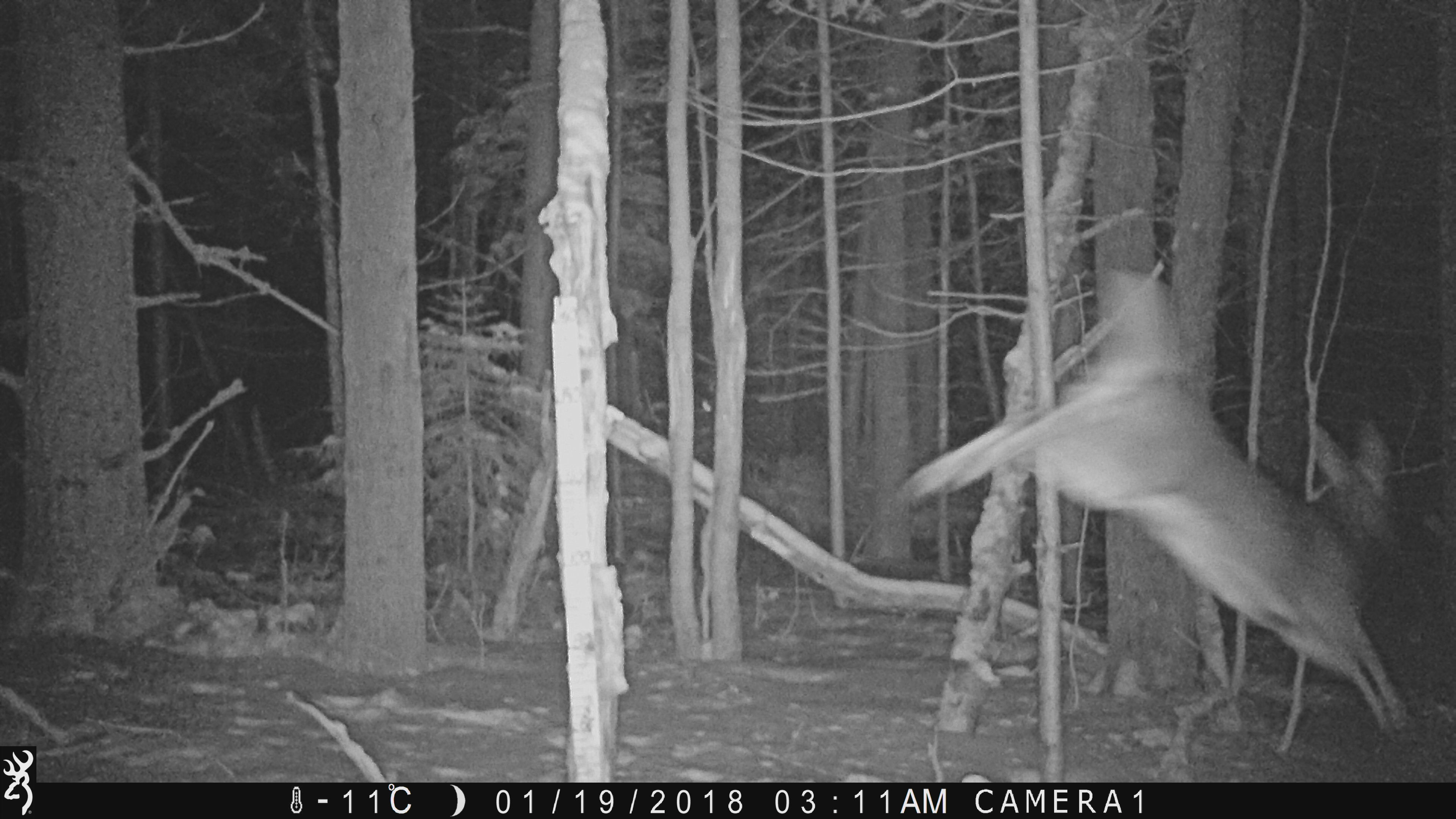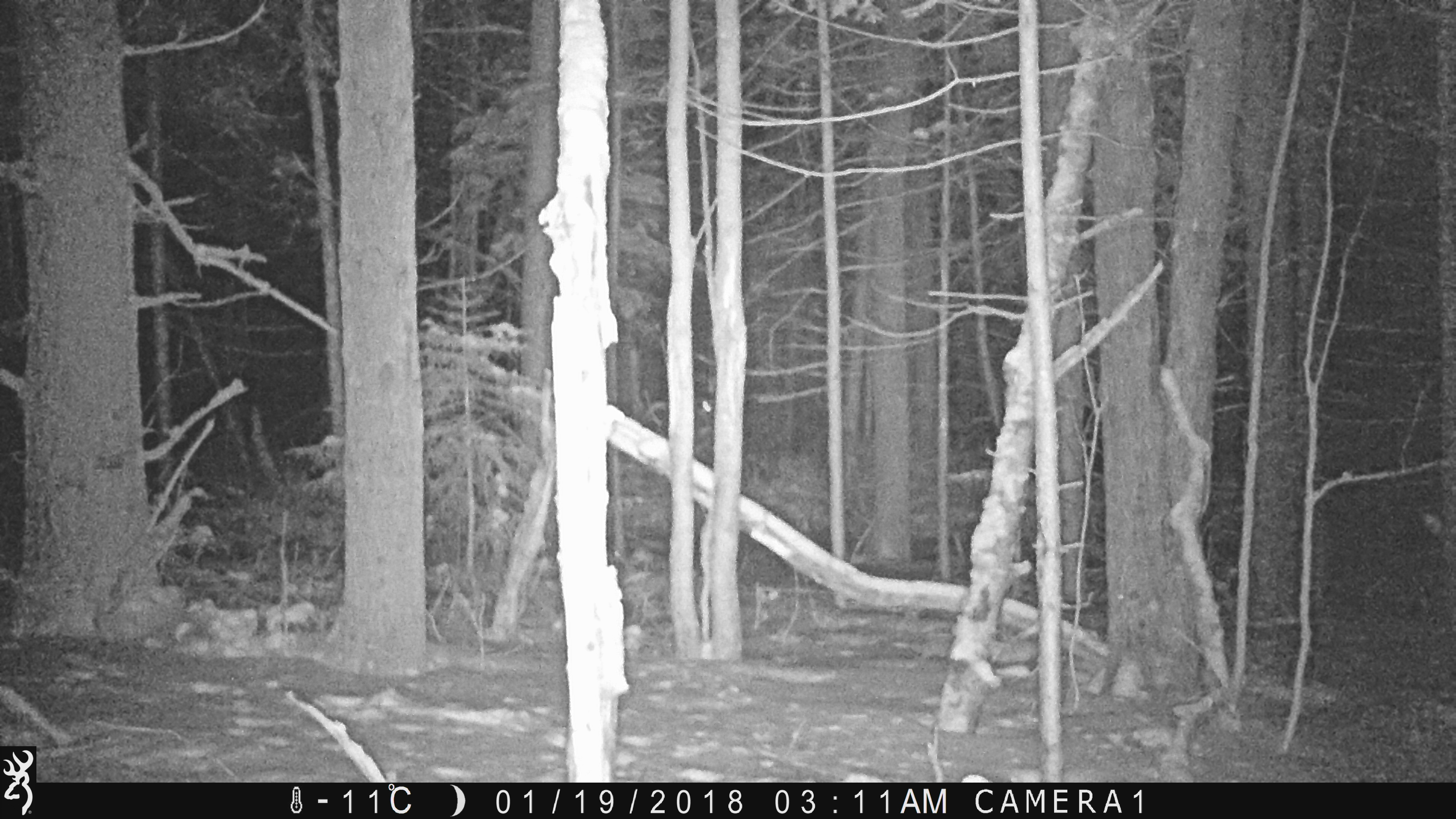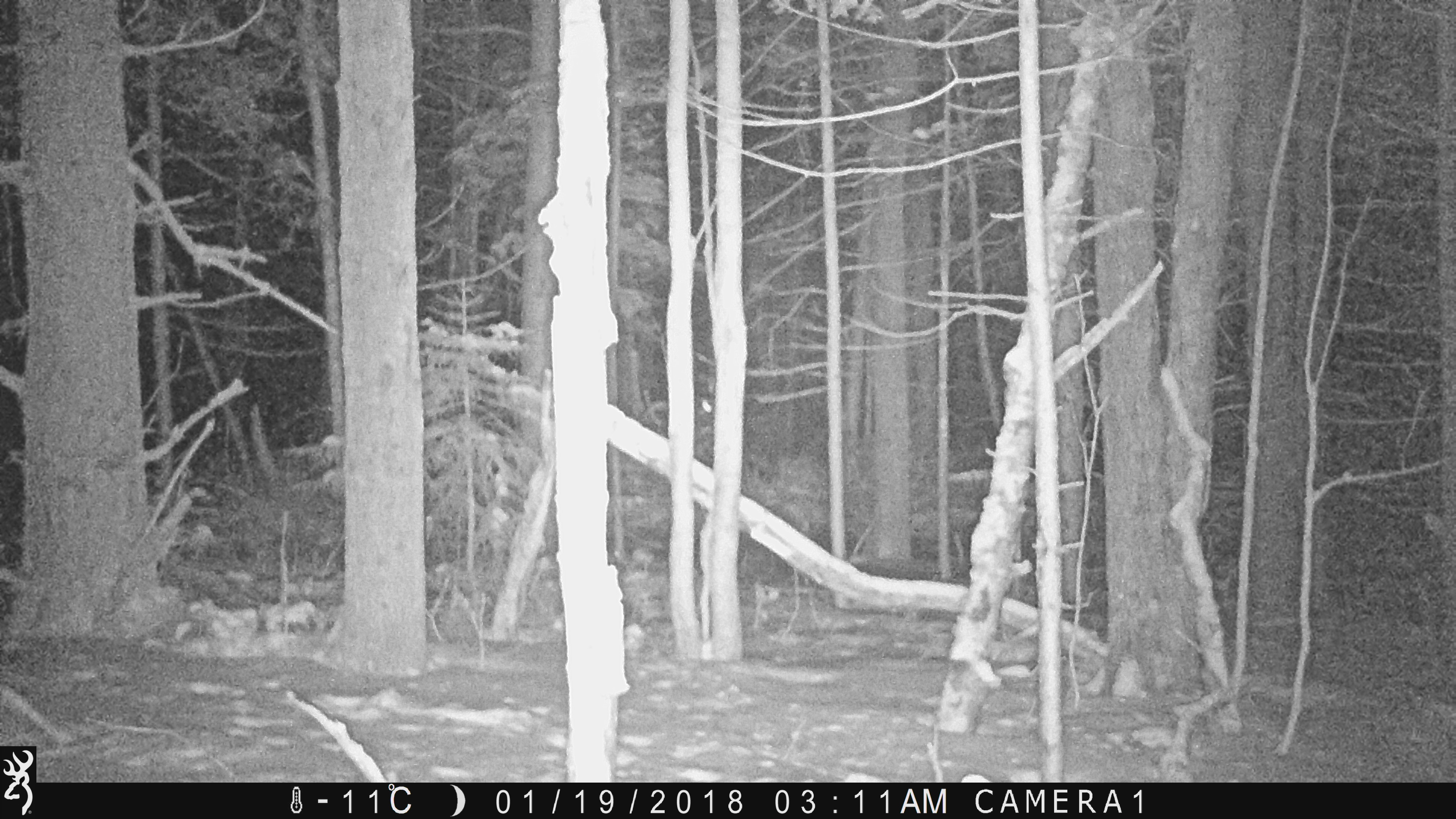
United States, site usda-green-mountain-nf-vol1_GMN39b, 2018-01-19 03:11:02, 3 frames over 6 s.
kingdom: Animalia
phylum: Chordata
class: Mammalia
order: Artiodactyla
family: Cervidae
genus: Odocoileus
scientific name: Odocoileus virginianus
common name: white-tailed deer